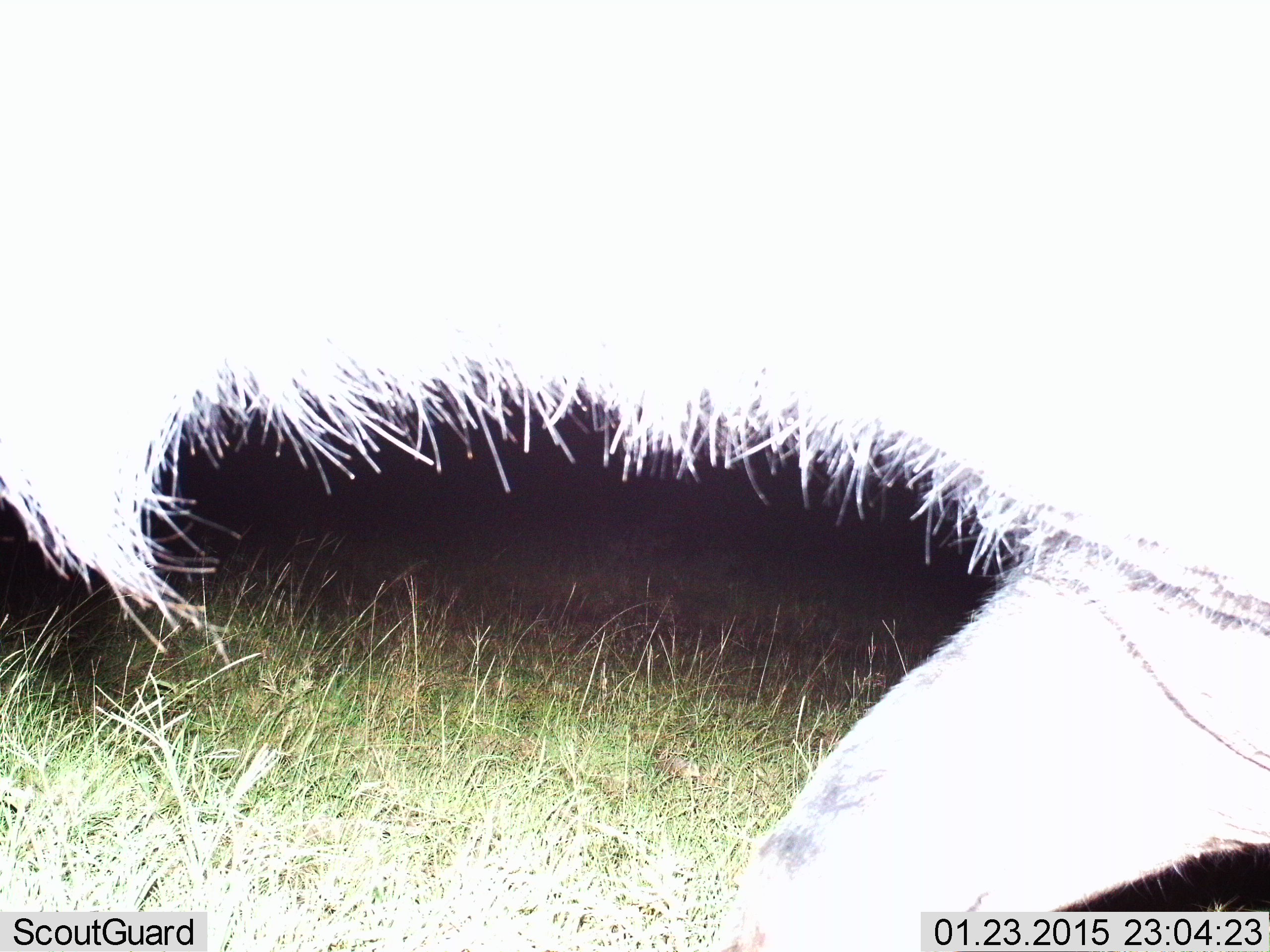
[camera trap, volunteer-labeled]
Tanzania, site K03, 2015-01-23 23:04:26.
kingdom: Animalia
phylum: Chordata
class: Mammalia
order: Artiodactyla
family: Bovidae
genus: Connochaetes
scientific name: Connochaetes taurinus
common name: blue wildebeest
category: wildebeest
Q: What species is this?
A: Wildebeest (blue wildebeest) (Connochaetes taurinus).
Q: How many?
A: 1.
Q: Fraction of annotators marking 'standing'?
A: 20%.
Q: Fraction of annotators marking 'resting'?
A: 0%.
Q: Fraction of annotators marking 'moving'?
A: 80%.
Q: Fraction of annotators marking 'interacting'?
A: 0%.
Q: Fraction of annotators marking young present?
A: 0%.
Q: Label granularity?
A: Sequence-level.